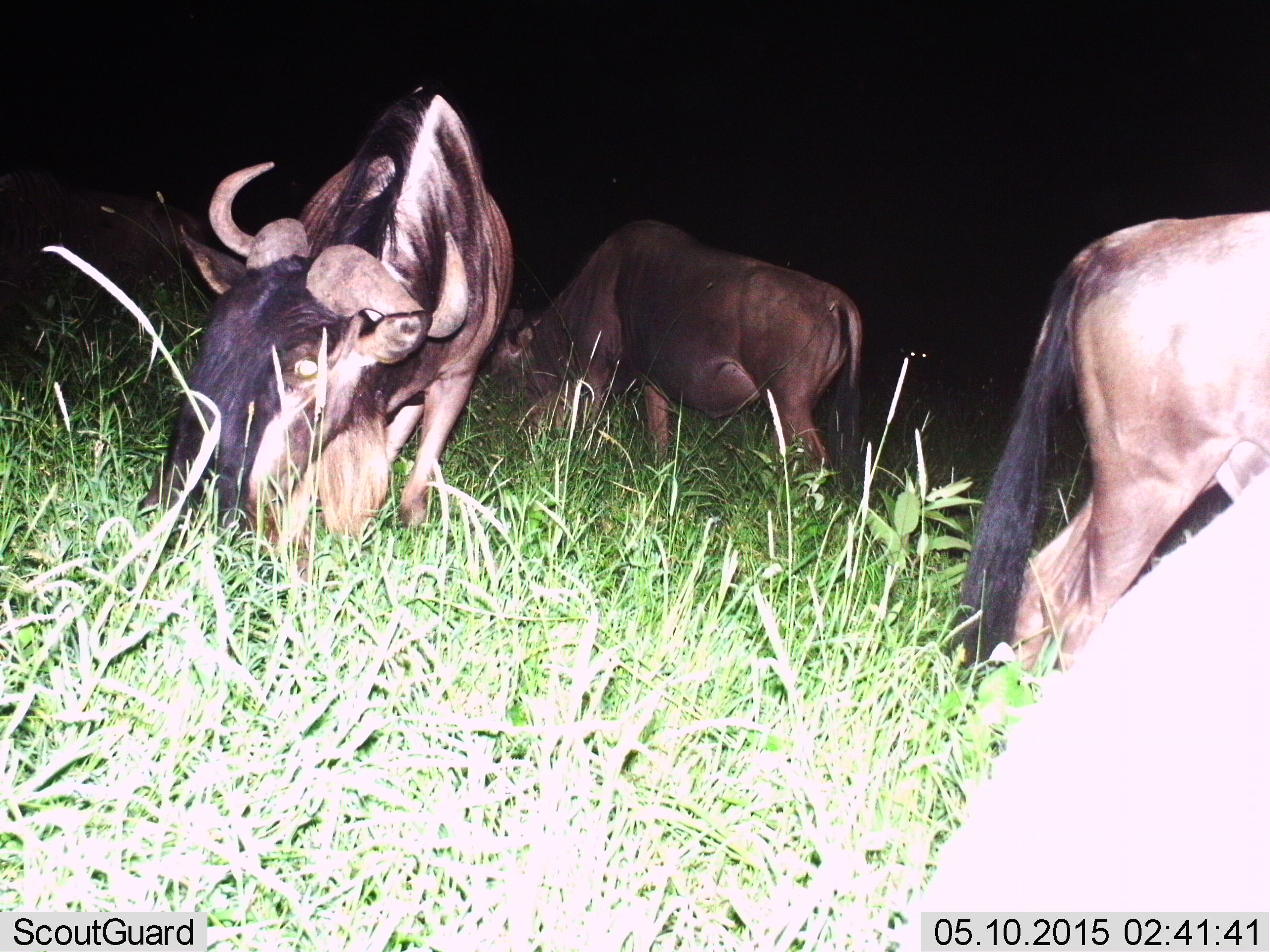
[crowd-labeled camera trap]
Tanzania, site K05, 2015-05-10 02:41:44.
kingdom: Animalia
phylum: Chordata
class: Mammalia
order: Artiodactyla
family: Bovidae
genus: Connochaetes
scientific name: Connochaetes taurinus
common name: blue wildebeest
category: wildebeest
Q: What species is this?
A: Wildebeest (blue wildebeest) (Connochaetes taurinus).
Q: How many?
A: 4.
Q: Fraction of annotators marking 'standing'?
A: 30%.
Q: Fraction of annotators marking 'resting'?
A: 10%.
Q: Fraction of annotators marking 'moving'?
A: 20%.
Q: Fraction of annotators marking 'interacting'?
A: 10%.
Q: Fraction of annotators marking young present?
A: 0%.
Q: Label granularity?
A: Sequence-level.